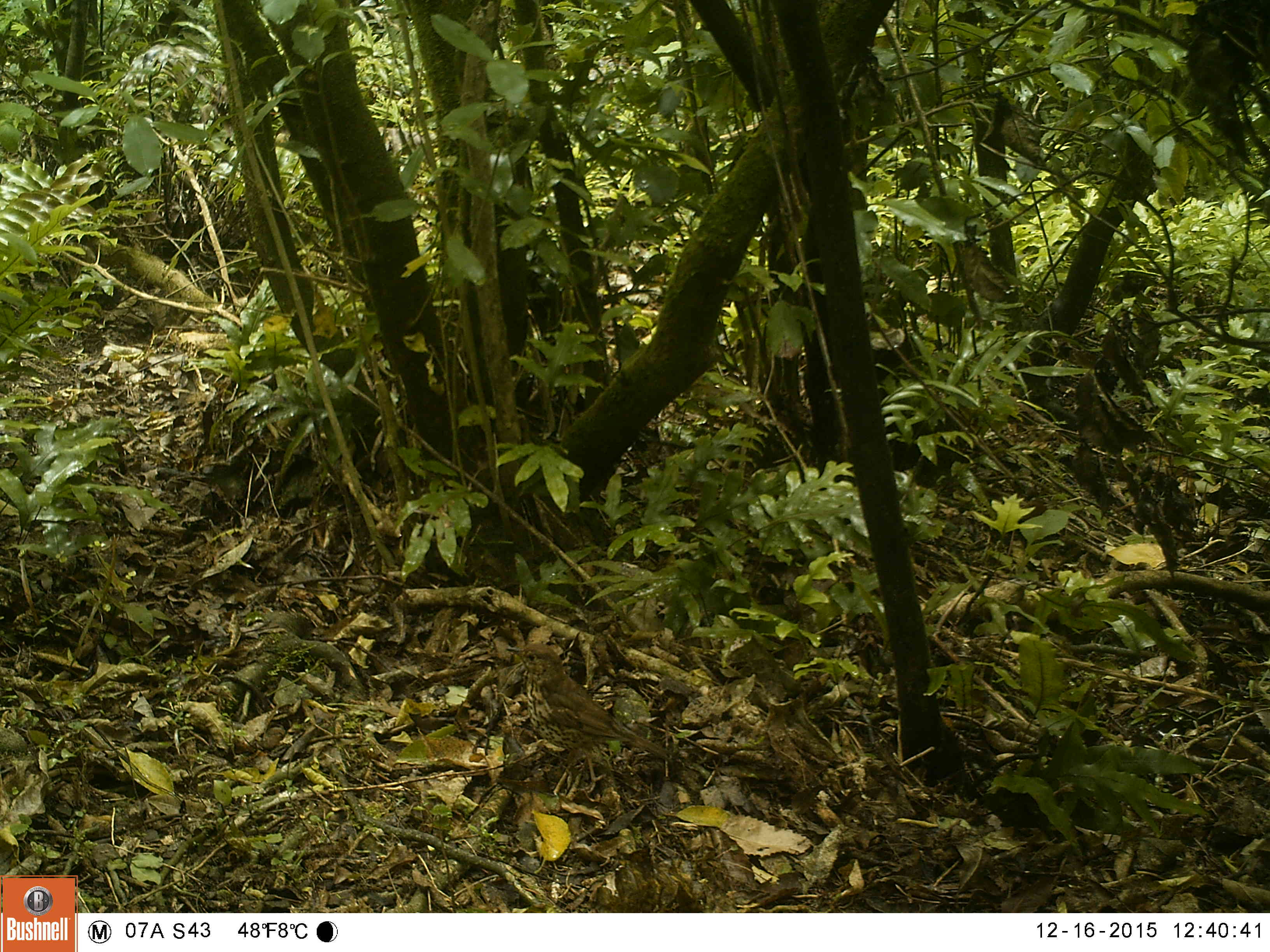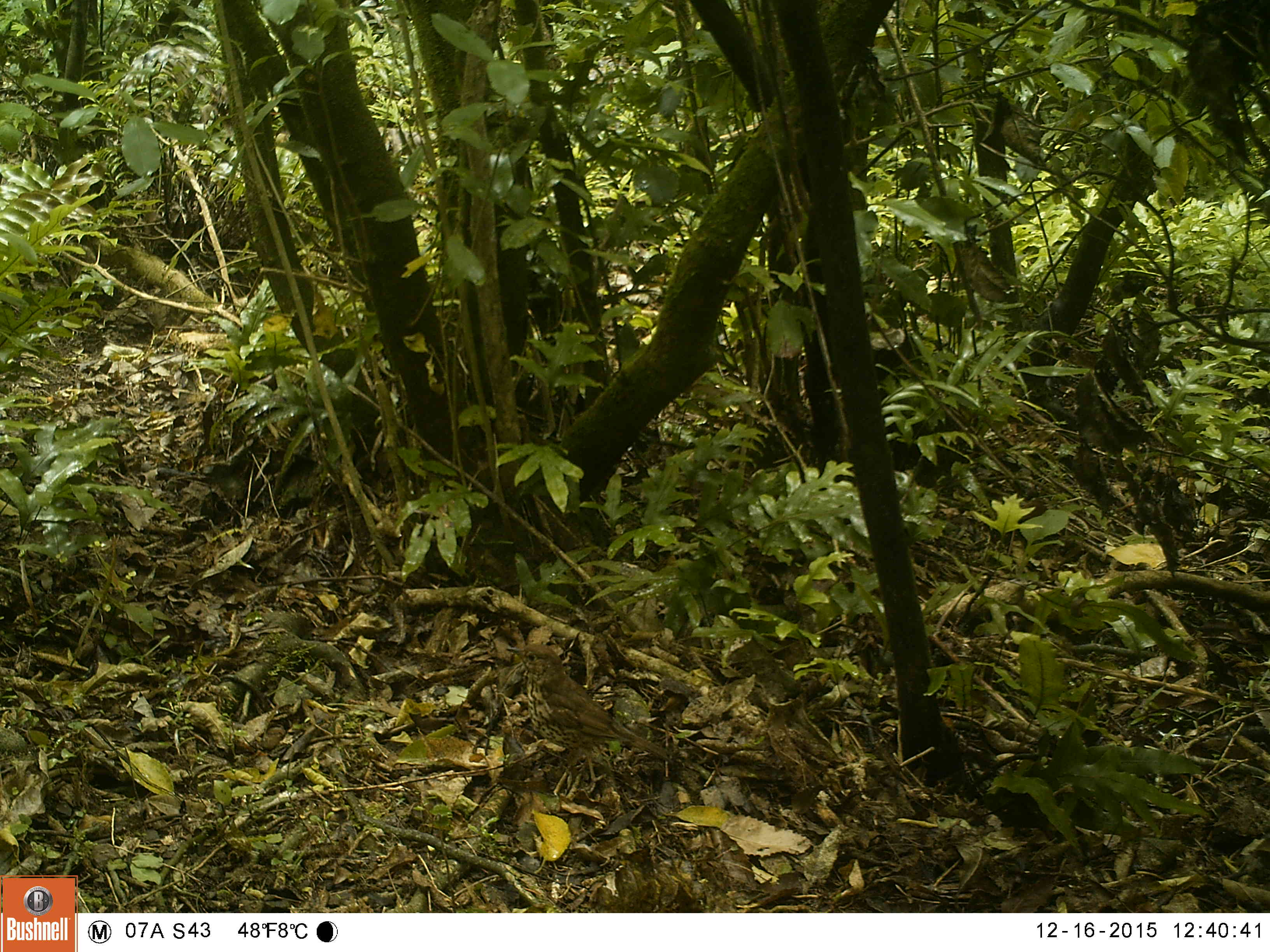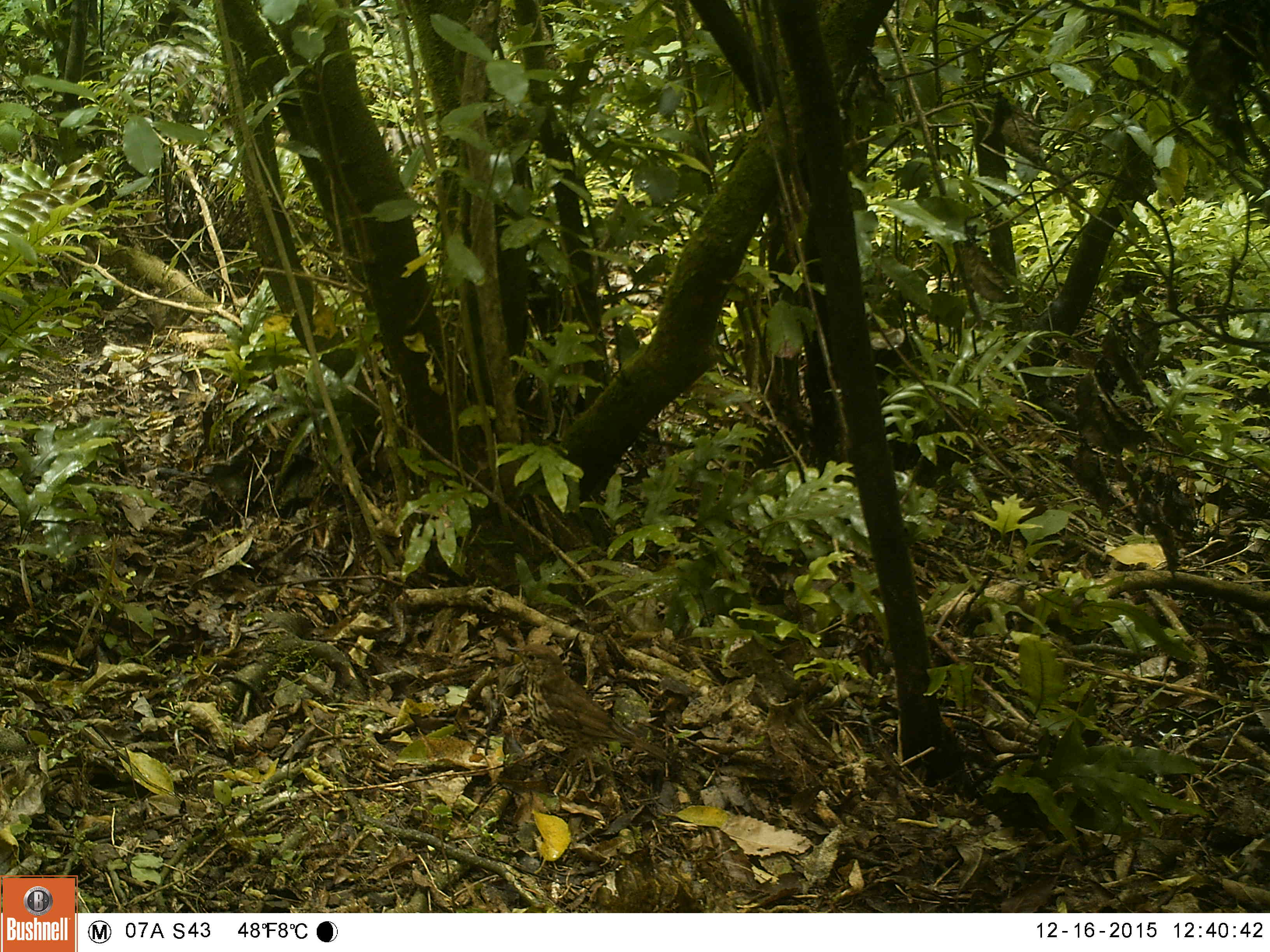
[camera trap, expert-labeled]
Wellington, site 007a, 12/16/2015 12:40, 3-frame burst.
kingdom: Animalia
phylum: Chordata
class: Aves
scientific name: Aves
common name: bird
Bird (Aves).